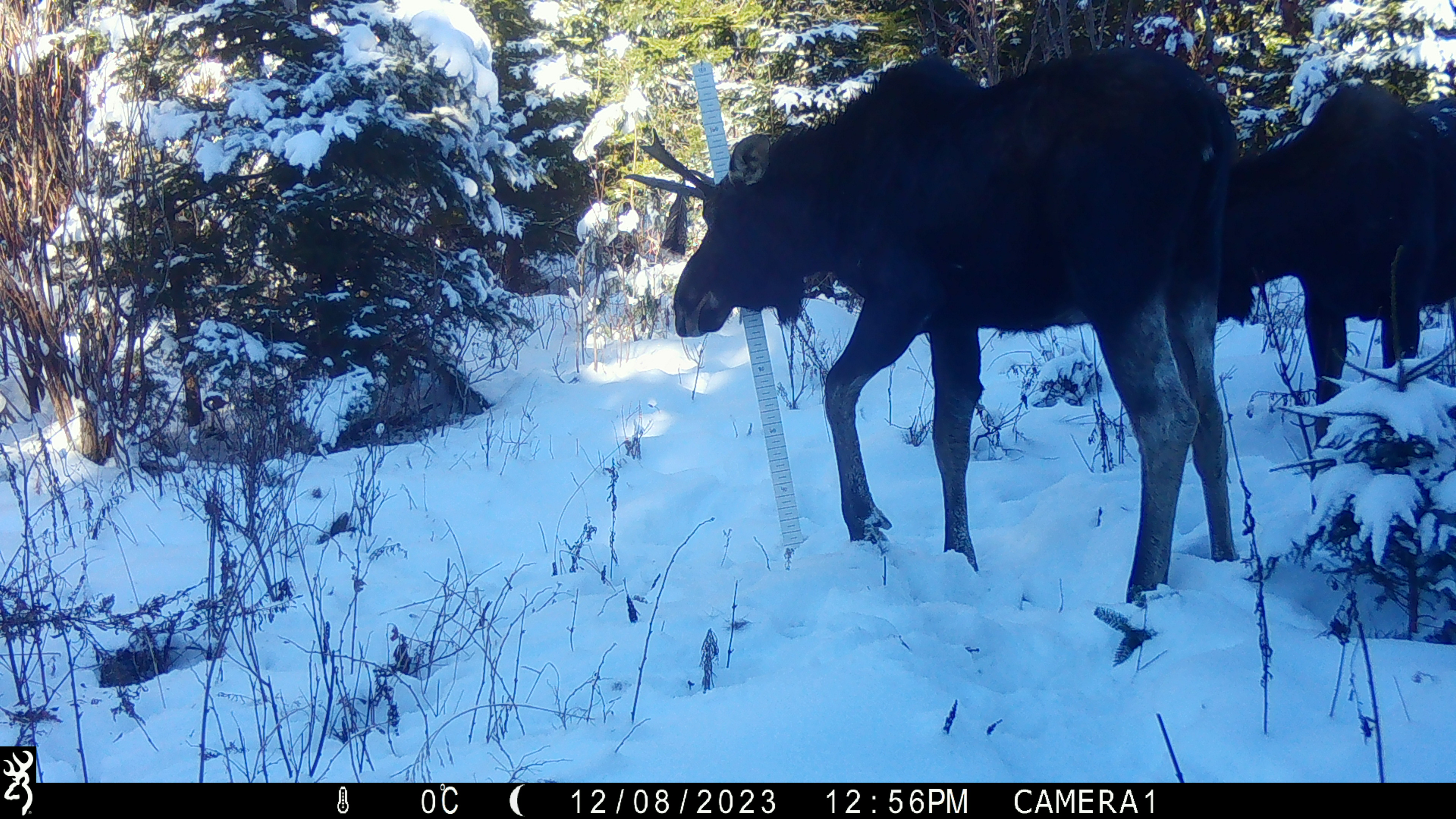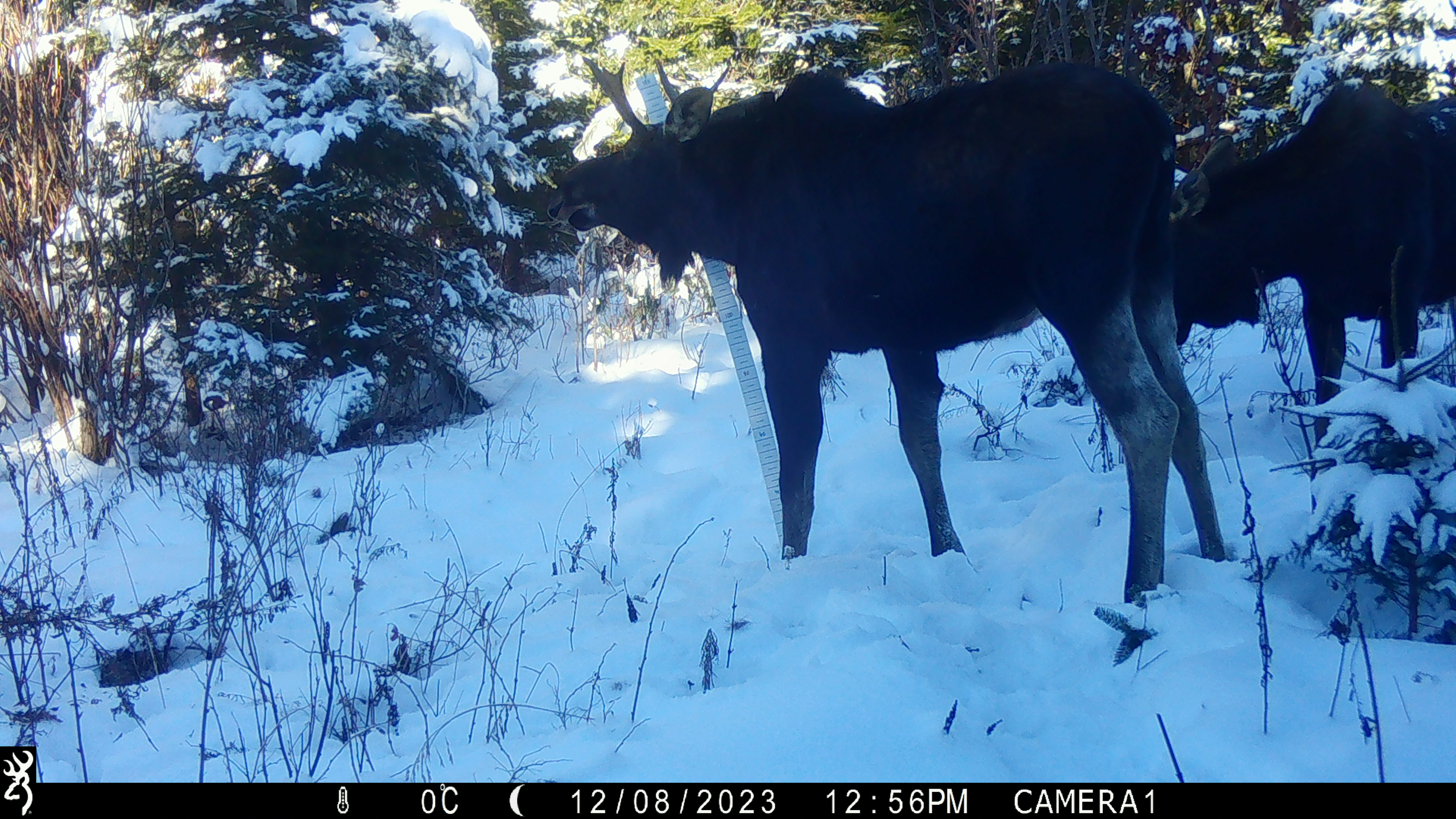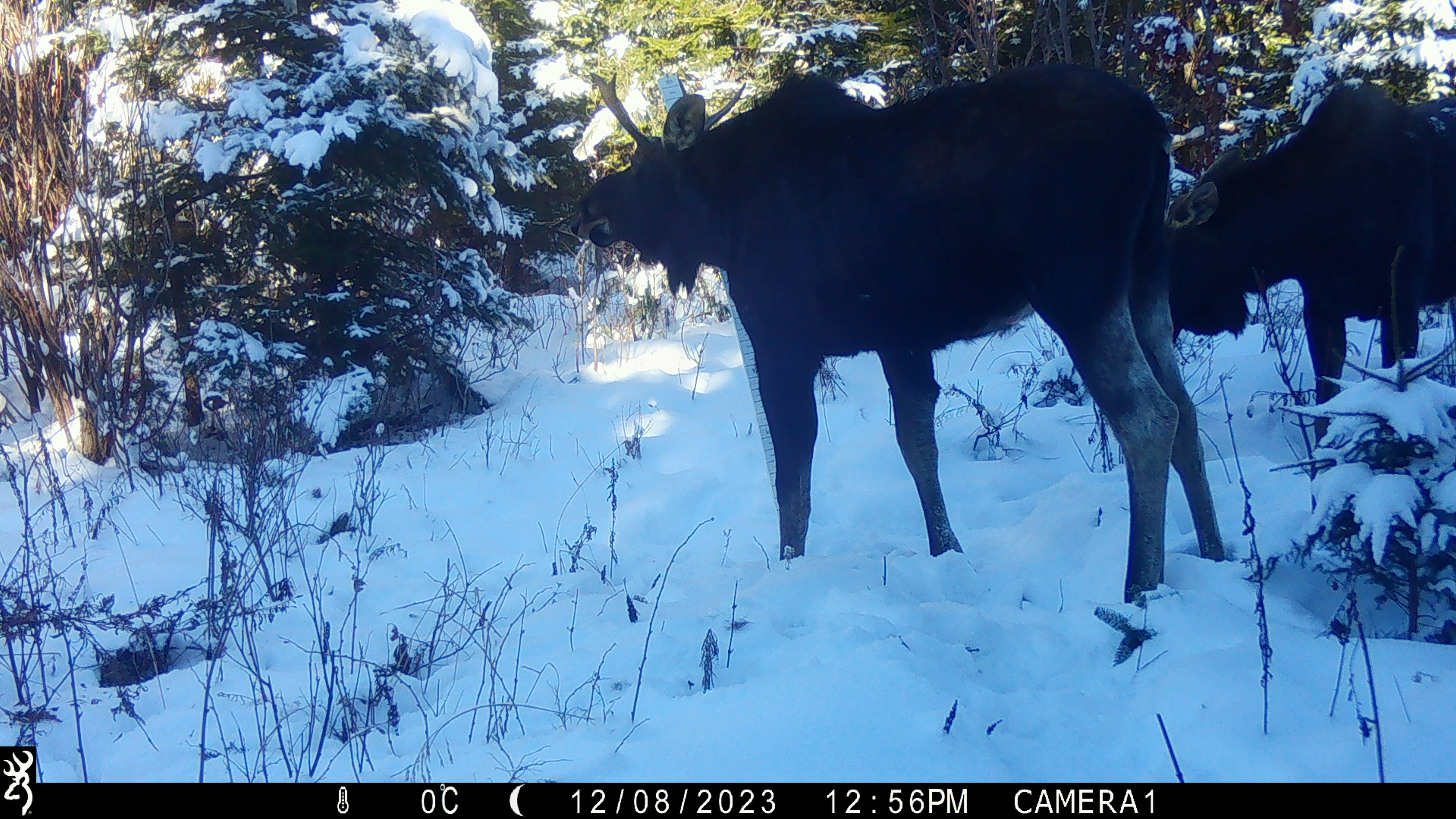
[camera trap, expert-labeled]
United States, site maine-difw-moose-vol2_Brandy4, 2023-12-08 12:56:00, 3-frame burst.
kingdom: Animalia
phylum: Chordata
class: Mammalia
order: Artiodactyla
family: Cervidae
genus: Alces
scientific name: Alces alces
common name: moose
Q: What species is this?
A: Moose (Alces alces).